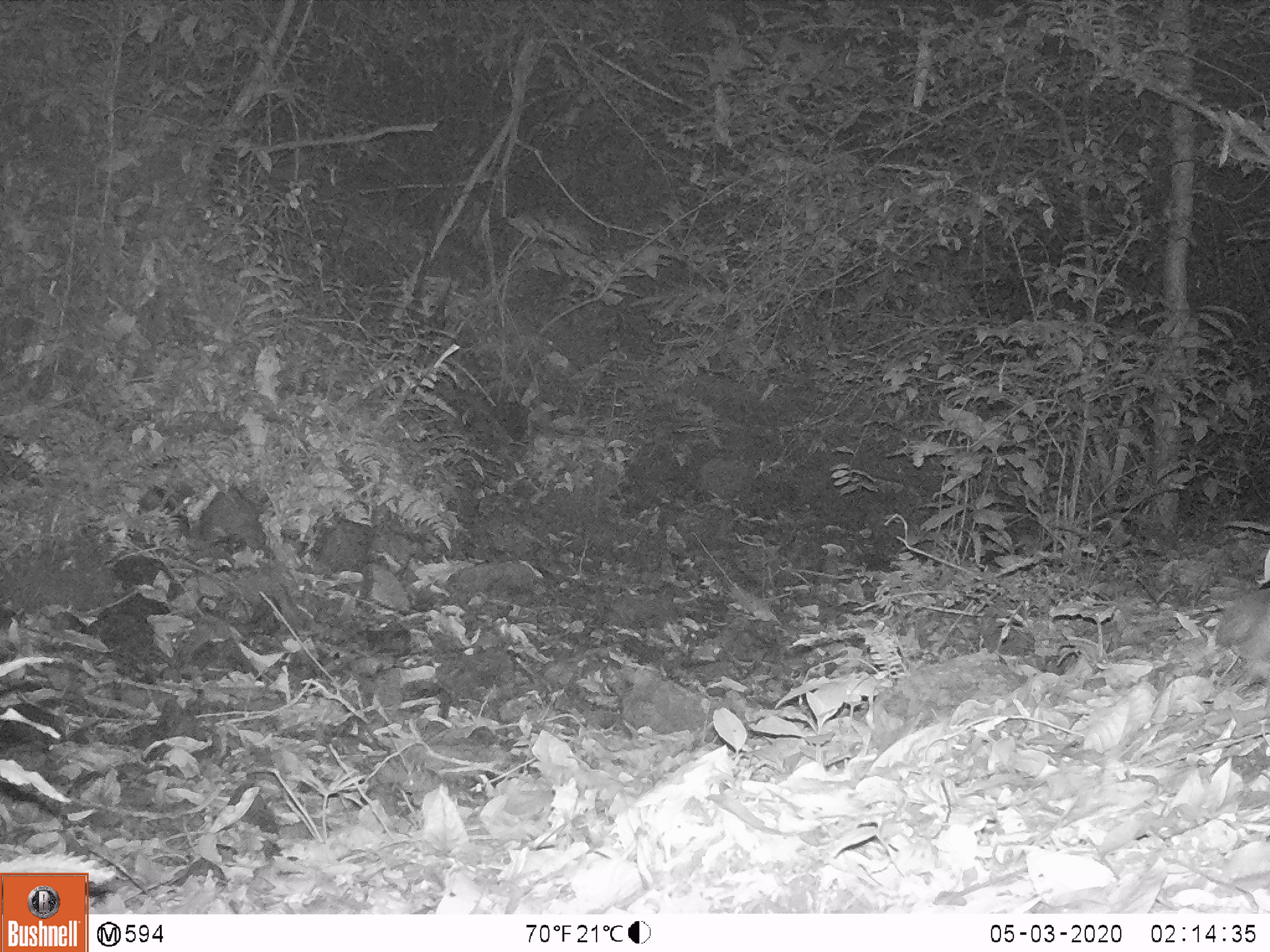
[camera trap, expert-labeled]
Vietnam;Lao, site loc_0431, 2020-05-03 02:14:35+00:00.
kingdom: Animalia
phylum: Chordata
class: Mammalia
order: Carnivora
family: Mustelidae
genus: Melogale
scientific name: Melogale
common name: ferret badger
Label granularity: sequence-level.